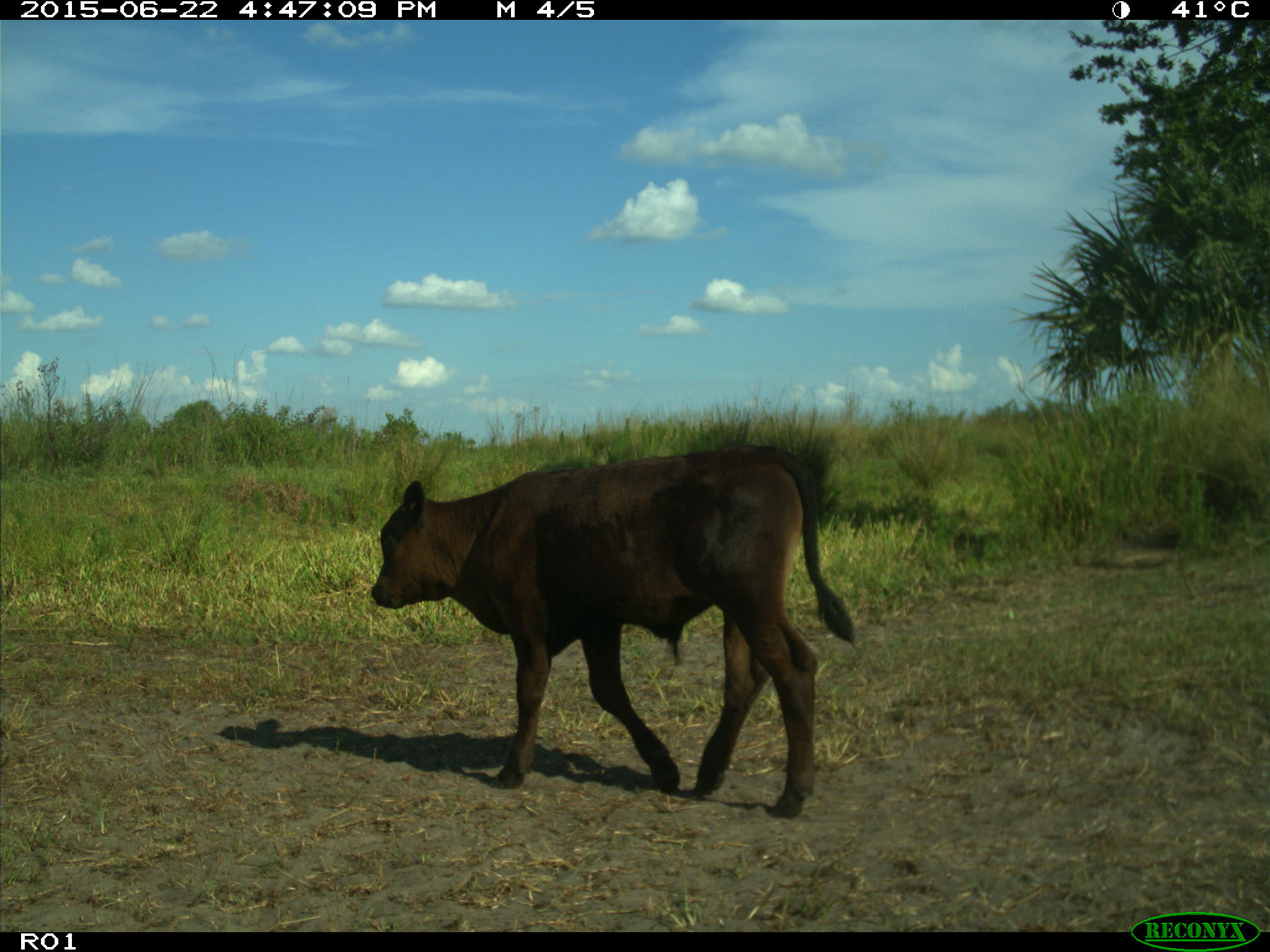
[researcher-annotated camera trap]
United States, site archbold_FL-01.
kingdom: Animalia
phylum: Chordata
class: Mammalia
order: Artiodactyla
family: Bovidae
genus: Bos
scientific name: Bos taurus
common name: domestic cow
Bos taurus (domestic cow).